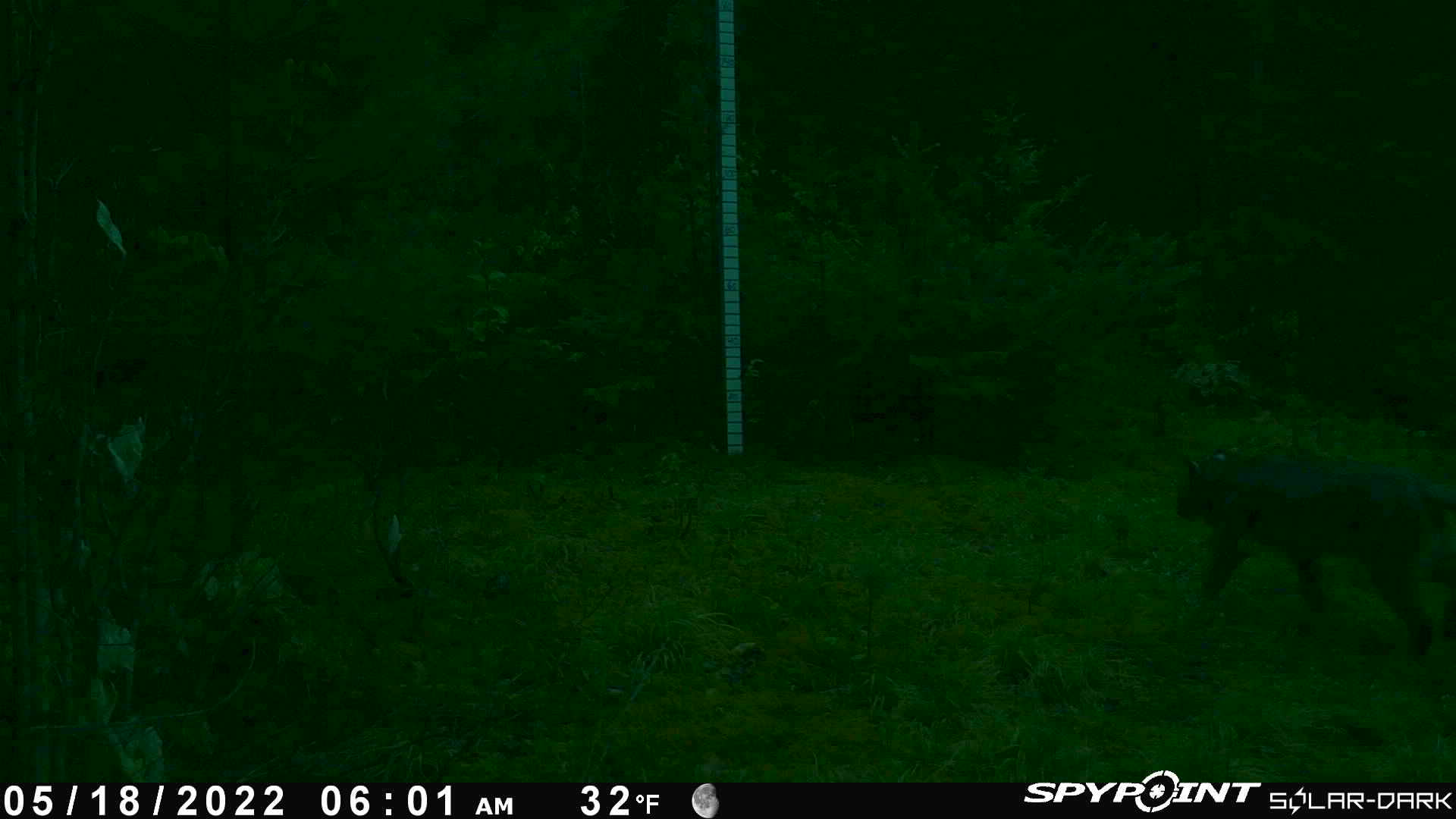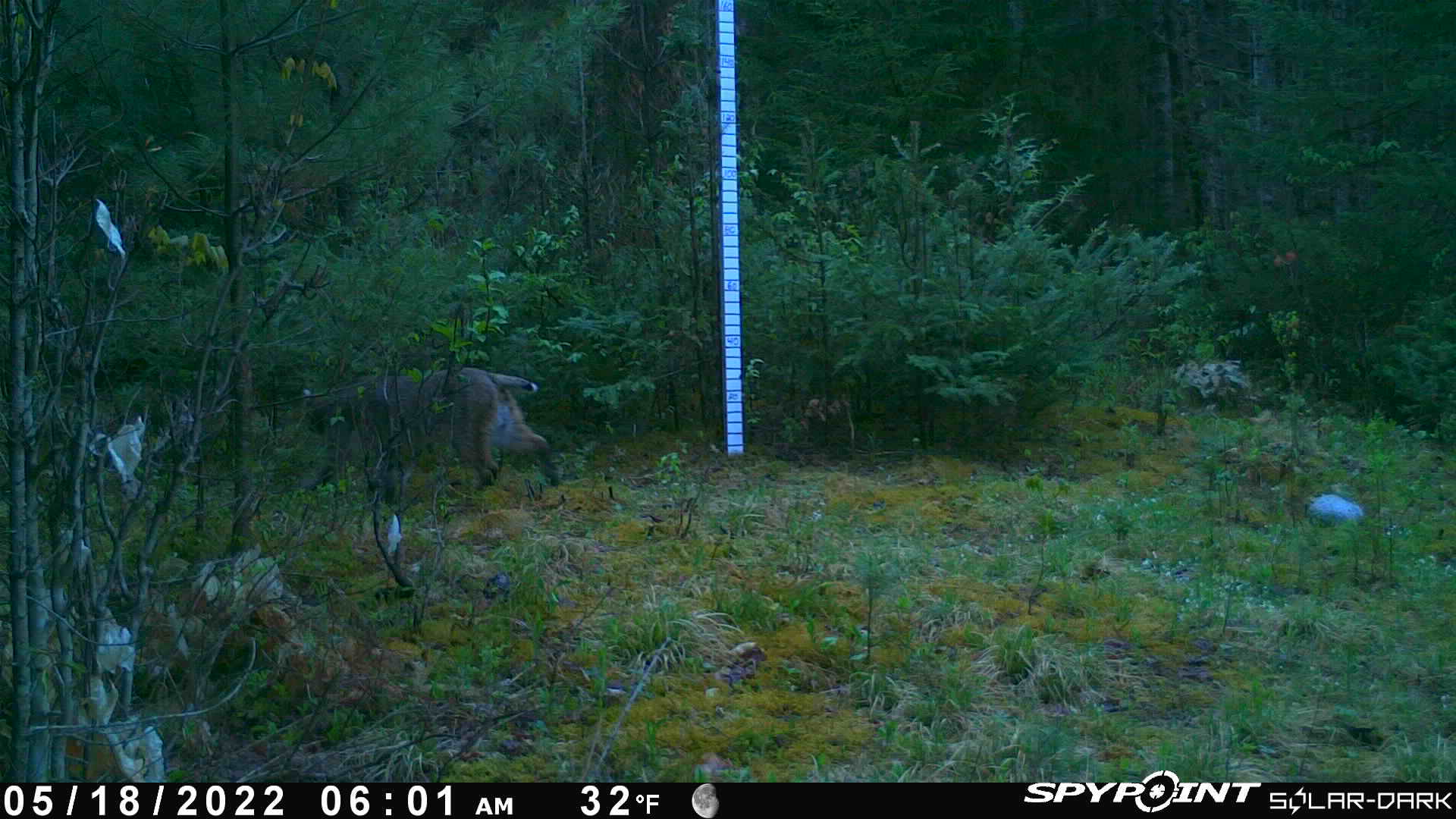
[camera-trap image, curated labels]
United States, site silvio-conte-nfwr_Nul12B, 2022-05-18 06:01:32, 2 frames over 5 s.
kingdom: Animalia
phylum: Chordata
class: Mammalia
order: Carnivora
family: Felidae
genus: Lynx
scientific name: Lynx rufus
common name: bobcat